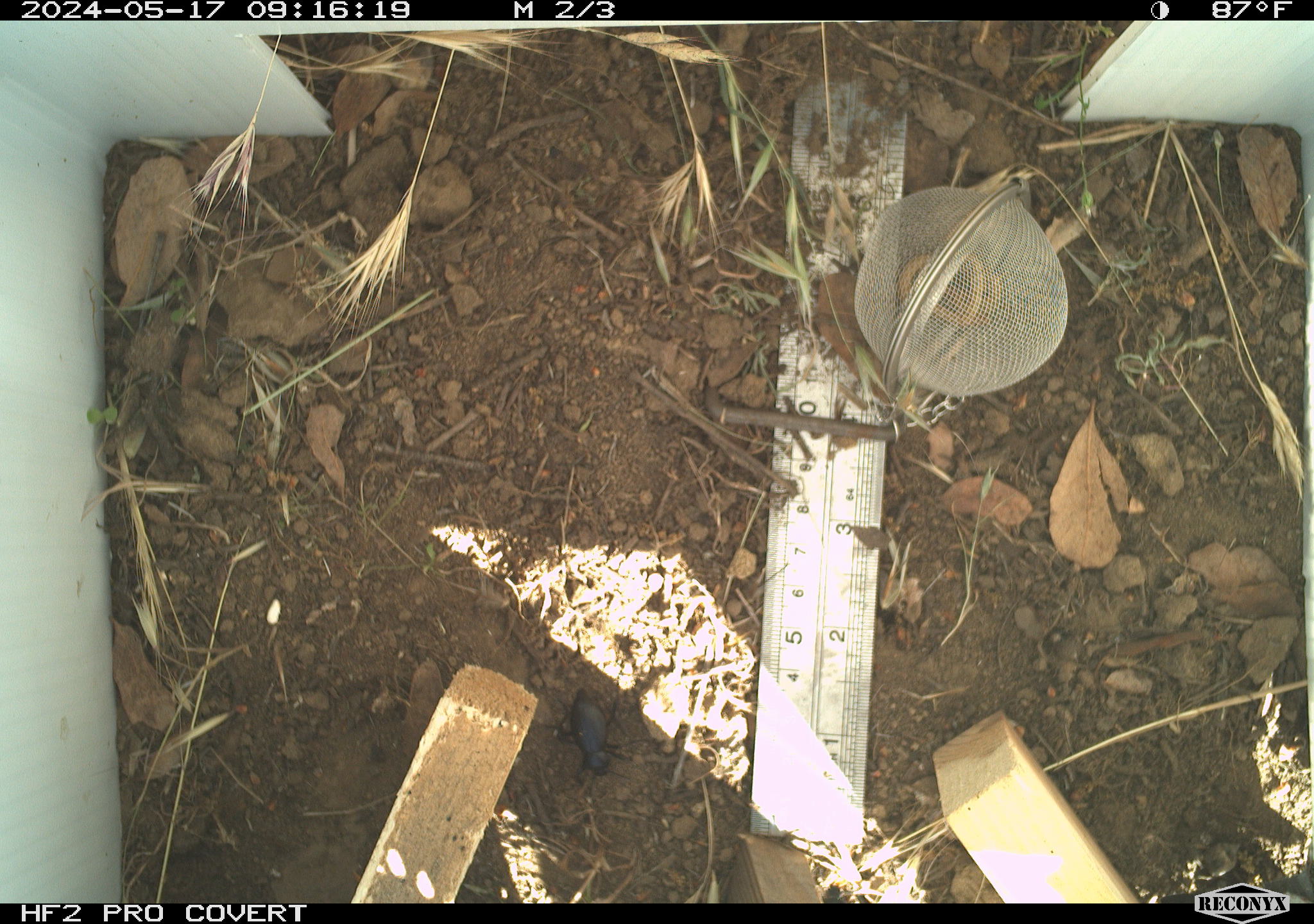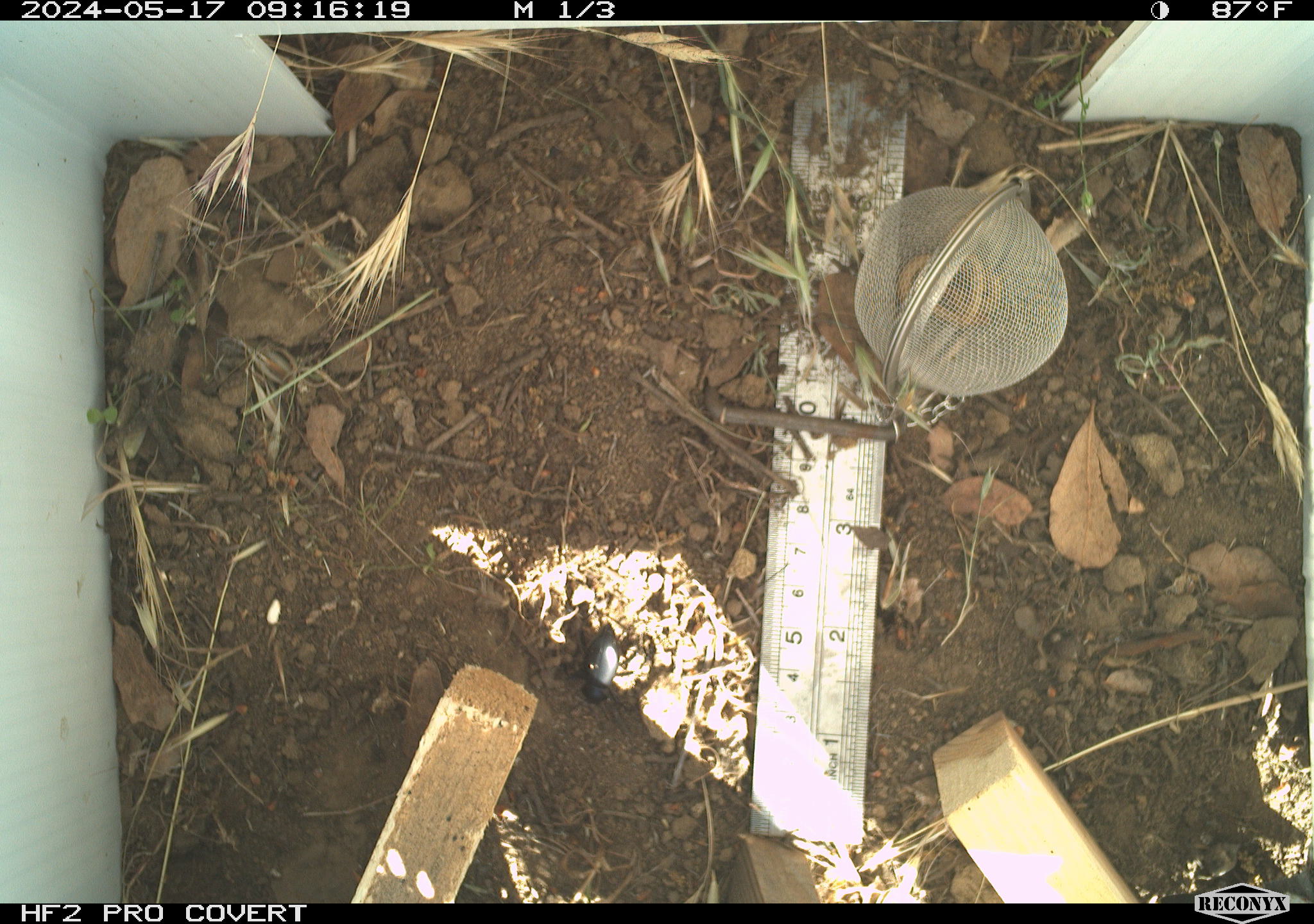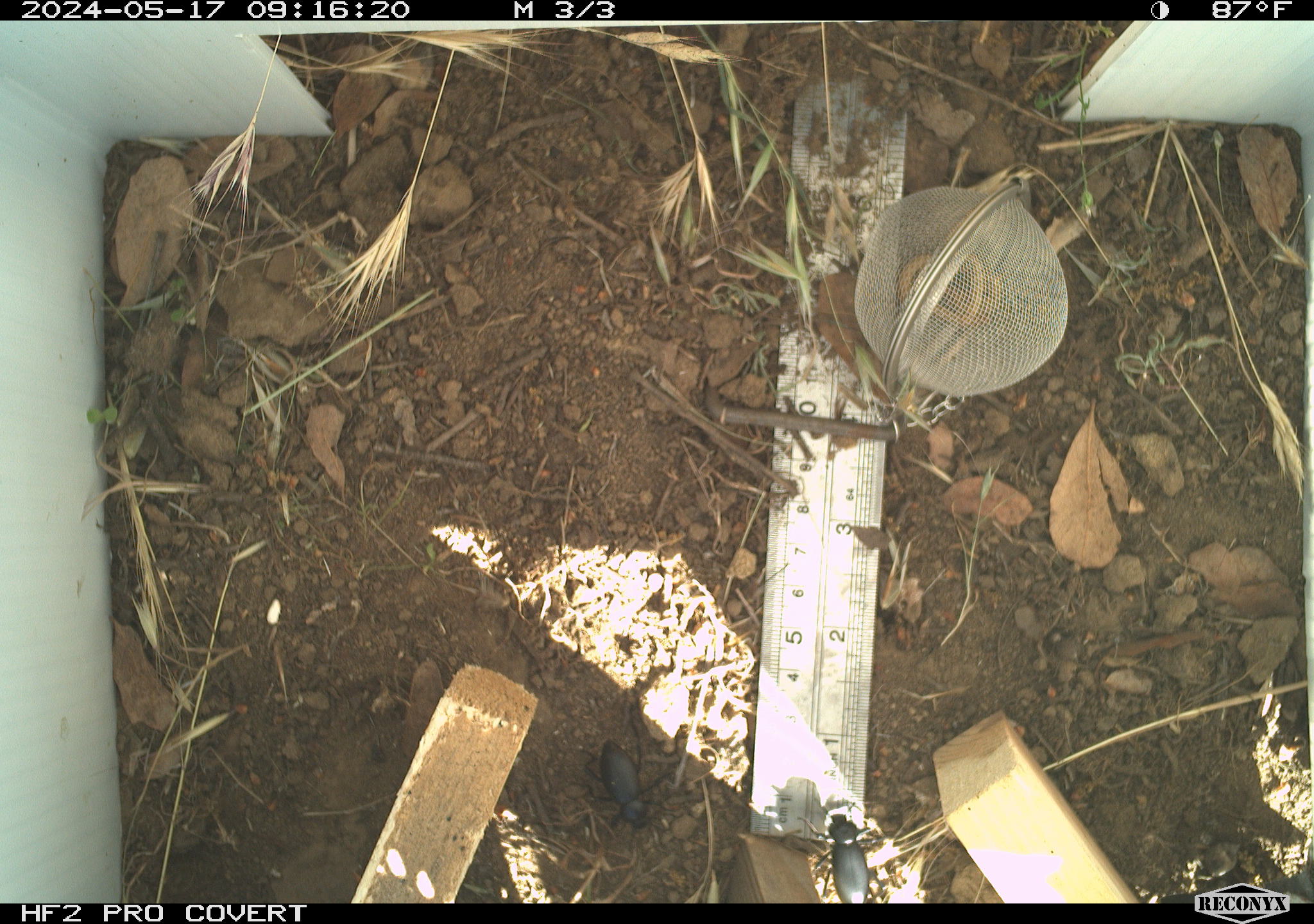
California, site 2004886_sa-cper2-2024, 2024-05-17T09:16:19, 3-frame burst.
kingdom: Animalia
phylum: Arthropoda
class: Insecta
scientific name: Insecta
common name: insect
Insect (Insecta).